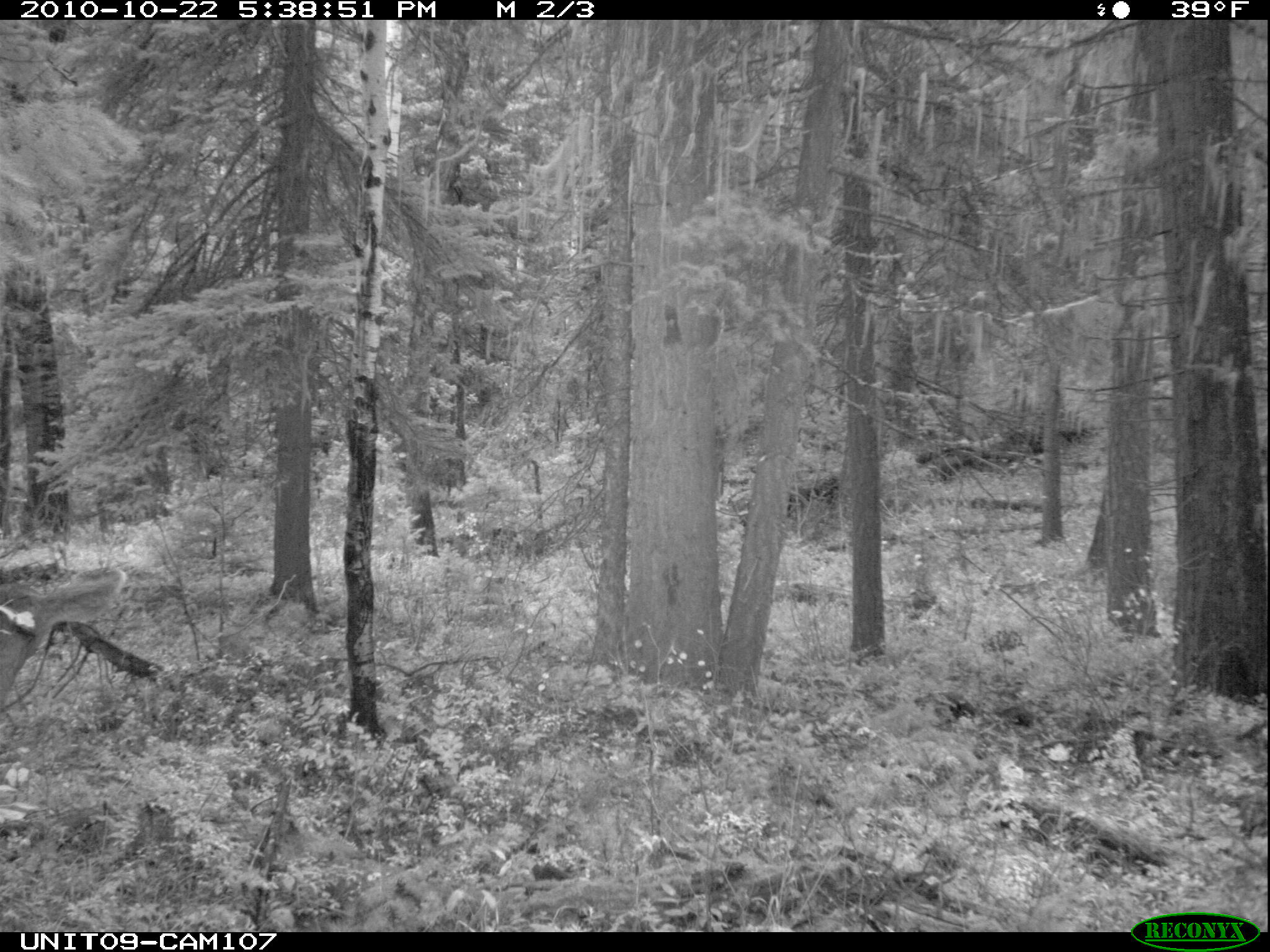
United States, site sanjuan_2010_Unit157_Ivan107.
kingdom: Animalia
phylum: Chordata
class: Mammalia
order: Artiodactyla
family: Cervidae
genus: Odocoileus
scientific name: Odocoileus hemionus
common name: mule deer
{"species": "Odocoileus hemionus (mule deer)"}